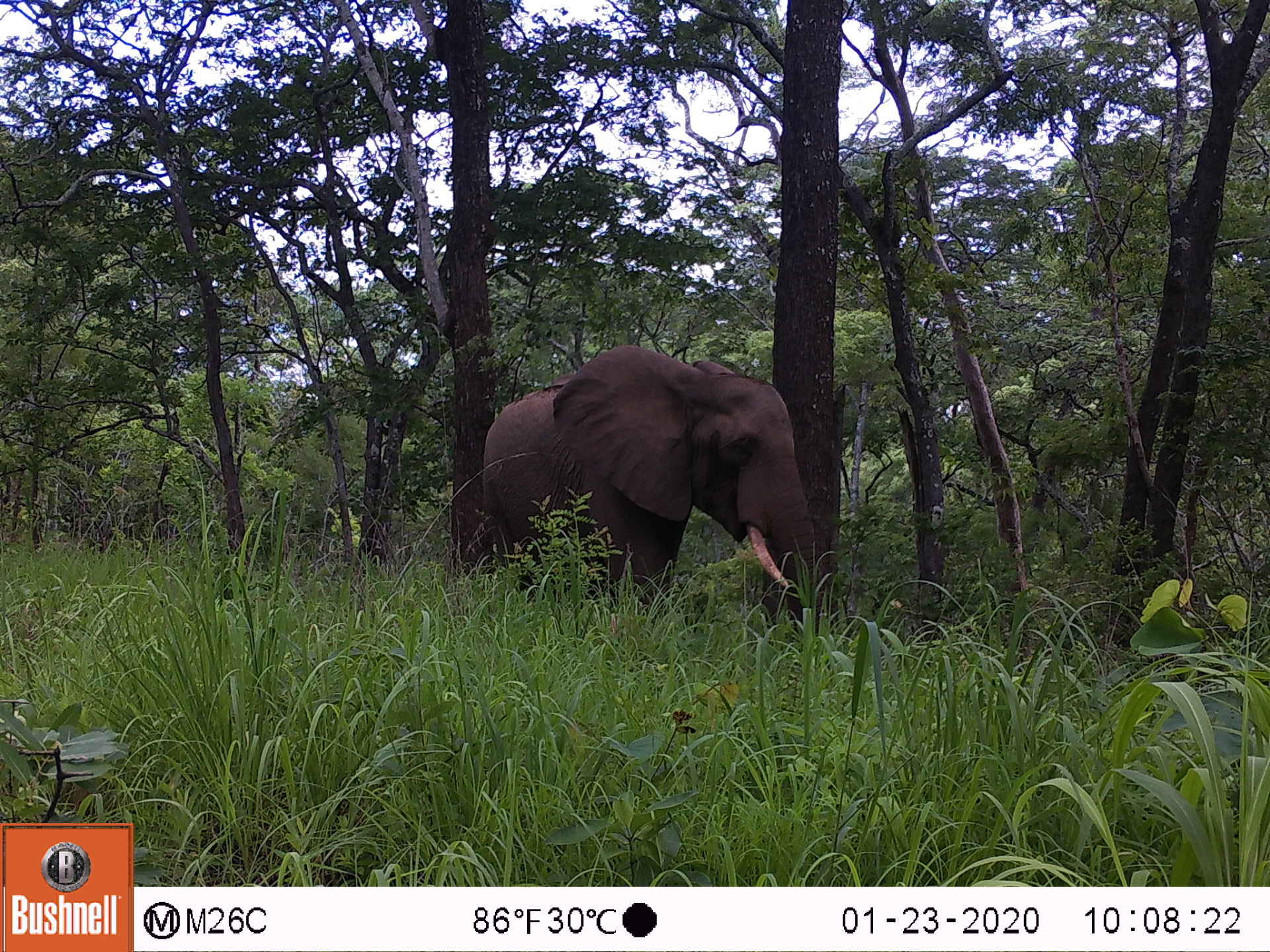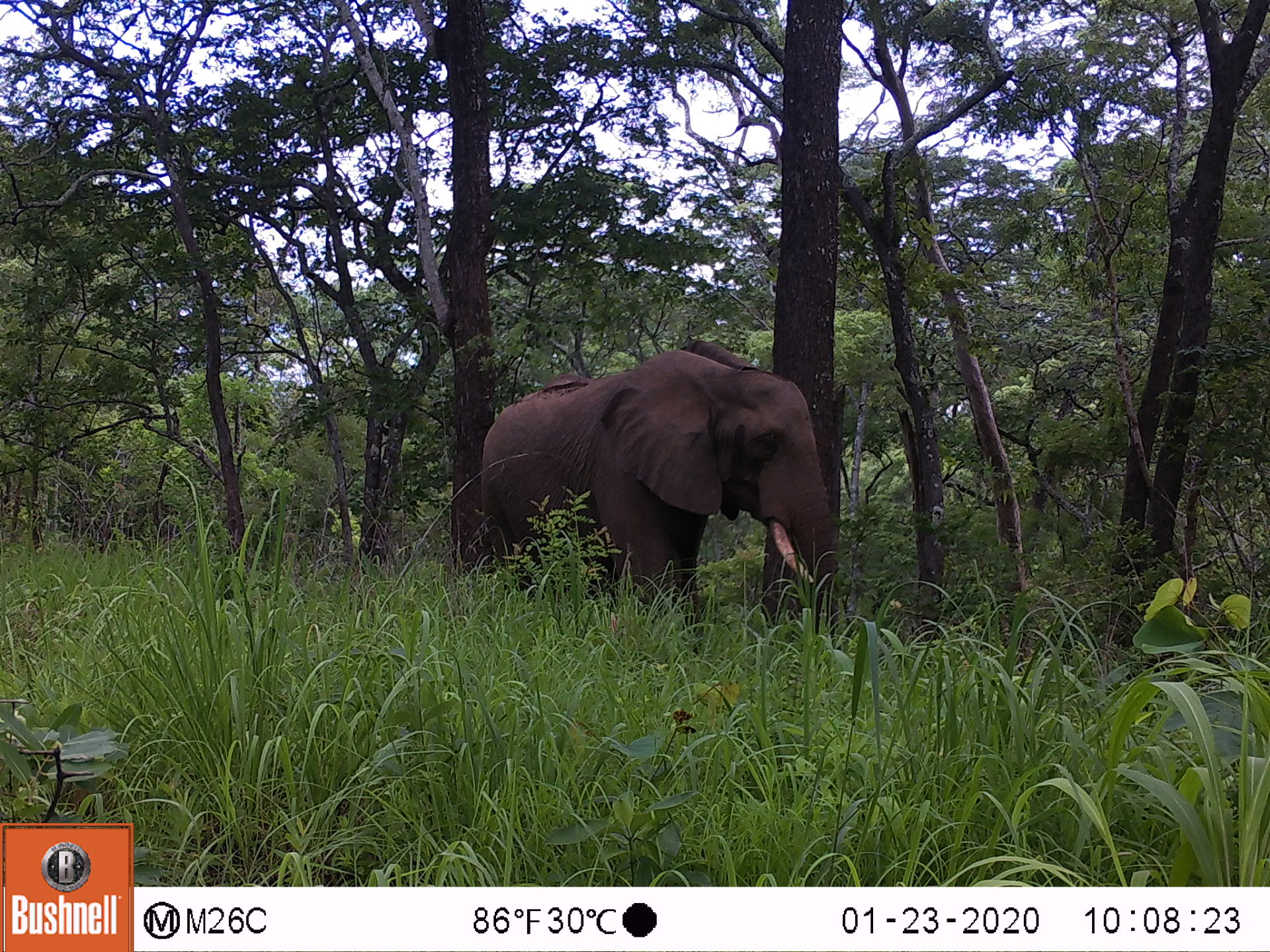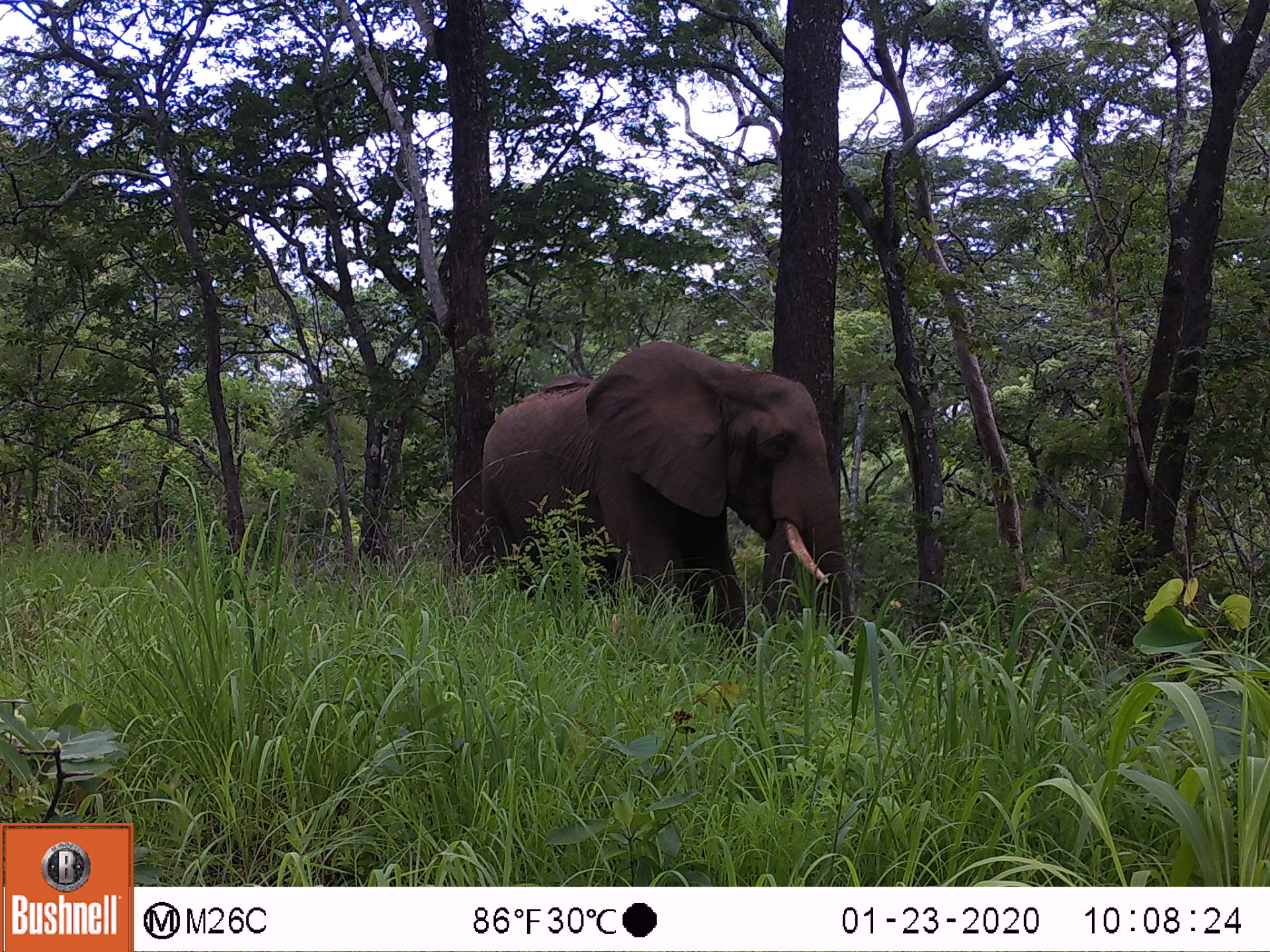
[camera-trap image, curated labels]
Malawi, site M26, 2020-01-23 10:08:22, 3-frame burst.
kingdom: Animalia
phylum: Chordata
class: Mammalia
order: Proboscidea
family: Elephantidae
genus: Loxodonta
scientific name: Loxodonta africana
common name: african savanna elephant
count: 1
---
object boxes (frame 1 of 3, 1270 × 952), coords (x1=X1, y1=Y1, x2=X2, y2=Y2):
african savanna elephant: (x1=480, y1=341, x2=818, y2=617)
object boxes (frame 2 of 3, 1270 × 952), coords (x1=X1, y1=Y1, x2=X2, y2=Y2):
african savanna elephant: (x1=482, y1=348, x2=836, y2=617)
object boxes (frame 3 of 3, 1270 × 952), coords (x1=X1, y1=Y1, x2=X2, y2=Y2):
african savanna elephant: (x1=477, y1=340, x2=853, y2=629)